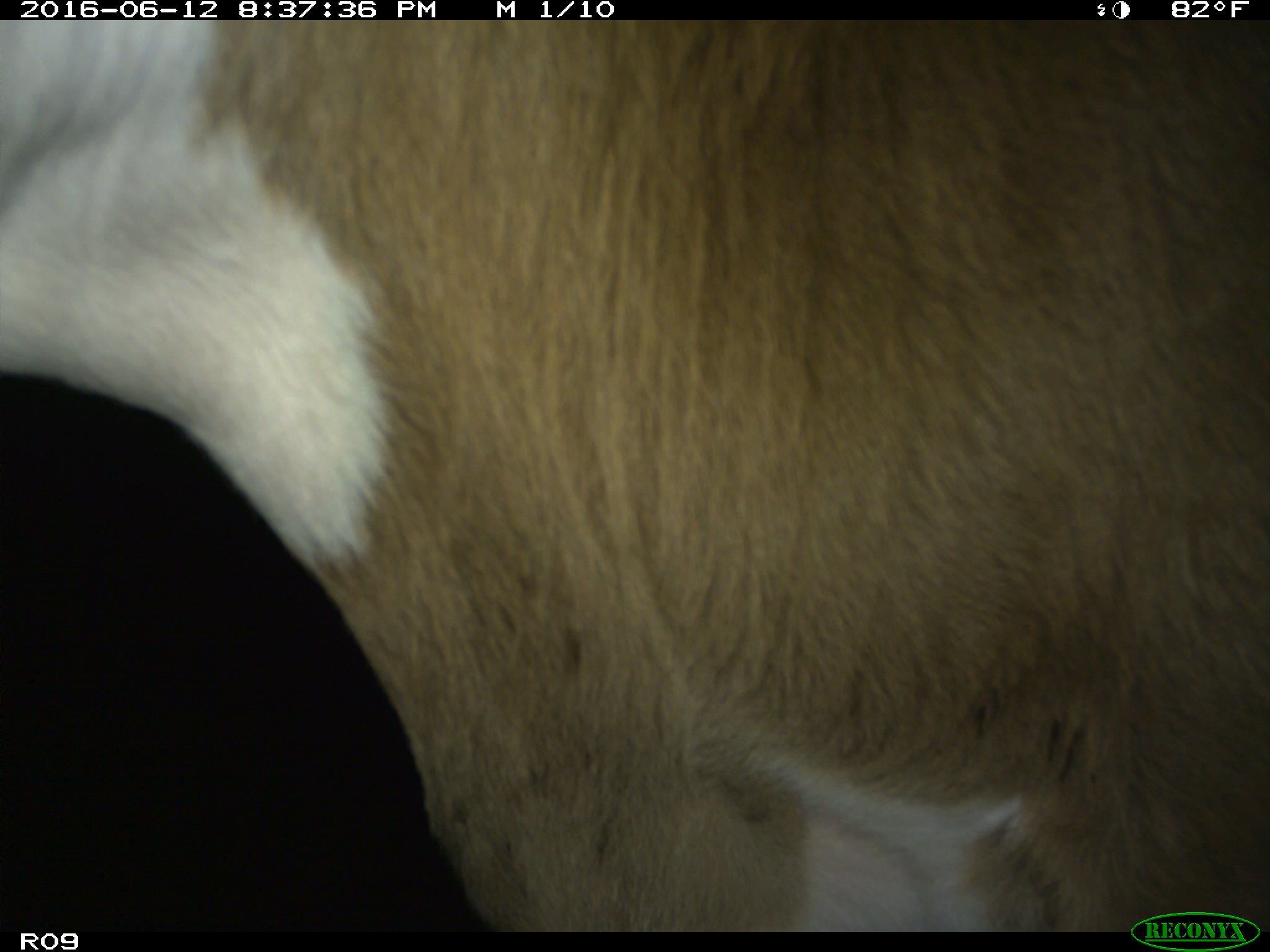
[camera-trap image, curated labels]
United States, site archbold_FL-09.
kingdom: Animalia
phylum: Chordata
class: Mammalia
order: Artiodactyla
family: Bovidae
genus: Bos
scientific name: Bos taurus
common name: domestic cow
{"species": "Bos taurus (domestic cow)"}